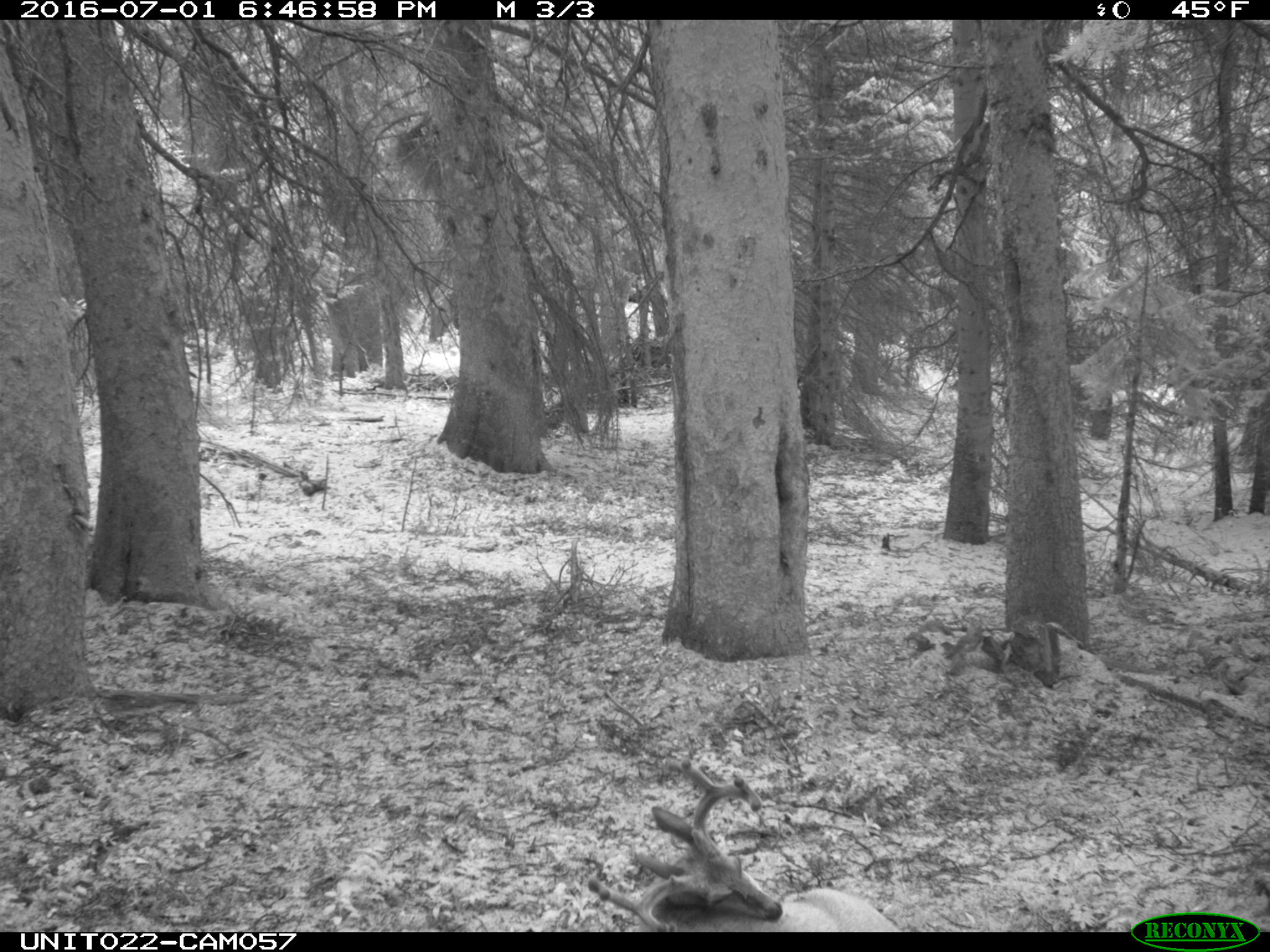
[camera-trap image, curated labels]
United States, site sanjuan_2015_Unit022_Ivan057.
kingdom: Animalia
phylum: Chordata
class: Mammalia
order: Artiodactyla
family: Cervidae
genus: Odocoileus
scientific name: Odocoileus hemionus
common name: mule deer